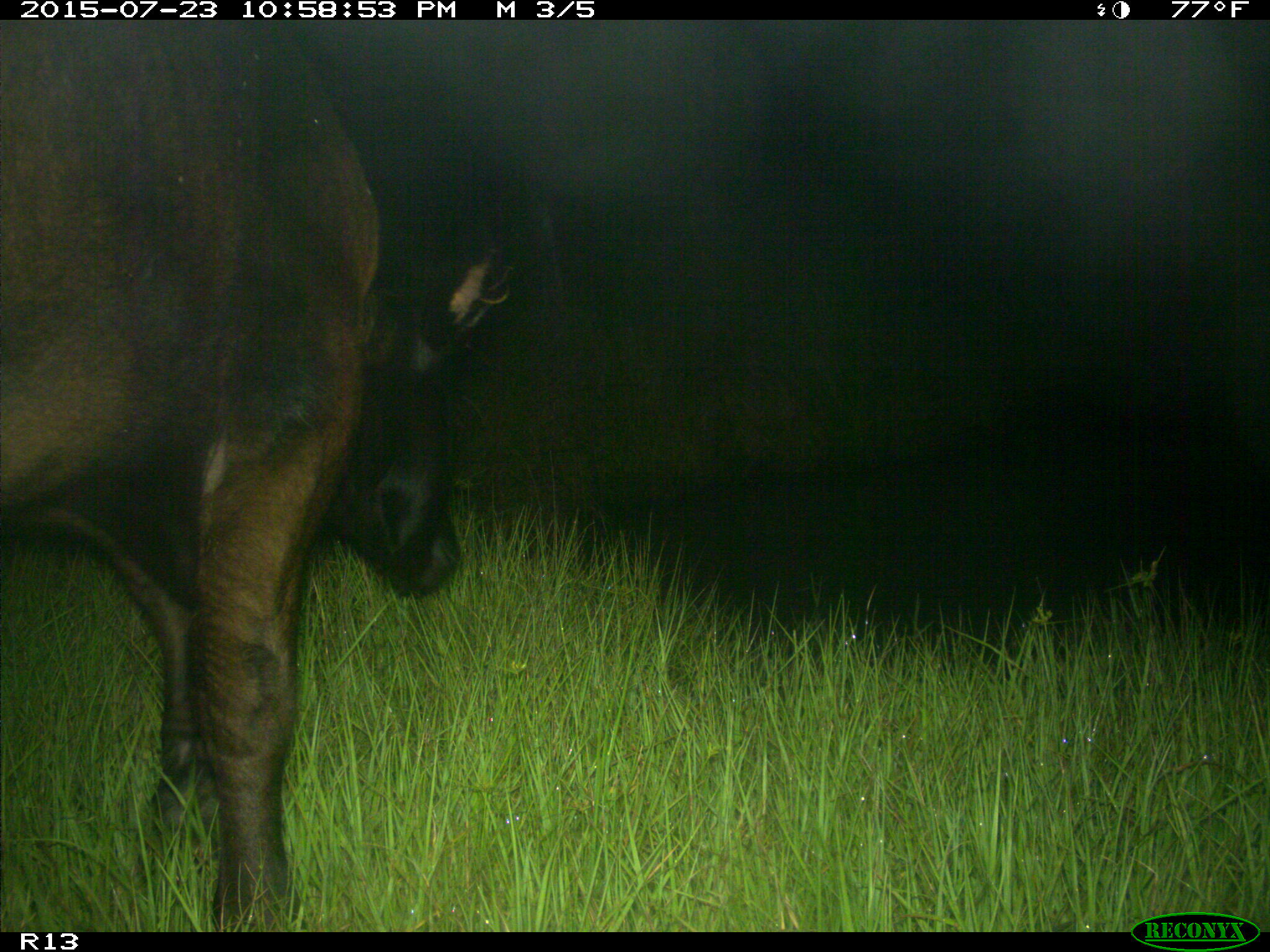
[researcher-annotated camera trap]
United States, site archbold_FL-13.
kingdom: Animalia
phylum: Chordata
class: Mammalia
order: Artiodactyla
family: Bovidae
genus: Bos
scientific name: Bos taurus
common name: domestic cow